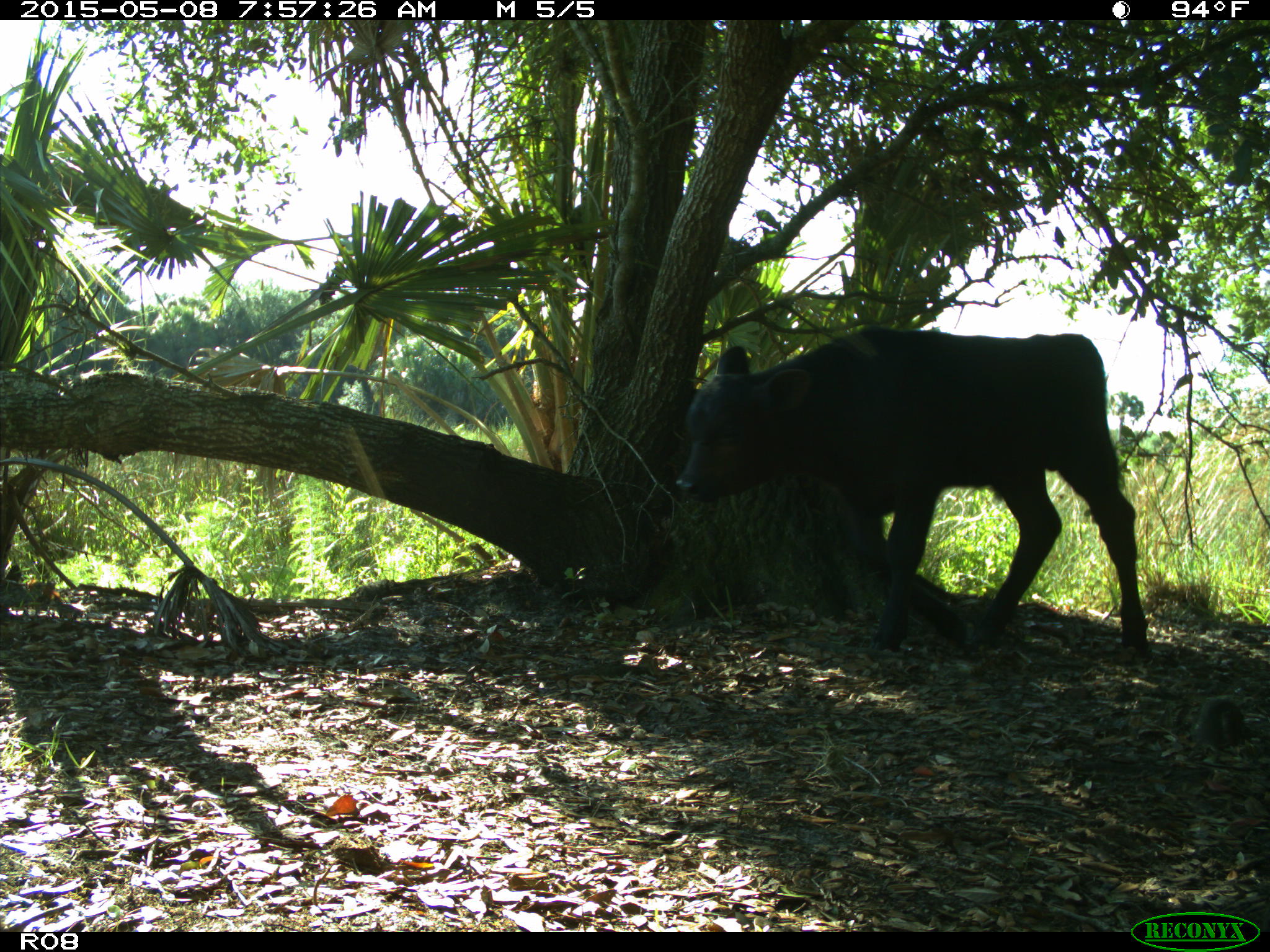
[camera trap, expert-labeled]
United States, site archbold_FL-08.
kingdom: Animalia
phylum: Chordata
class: Mammalia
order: Artiodactyla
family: Bovidae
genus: Bos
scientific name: Bos taurus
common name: domestic cow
Bos taurus (domestic cow).